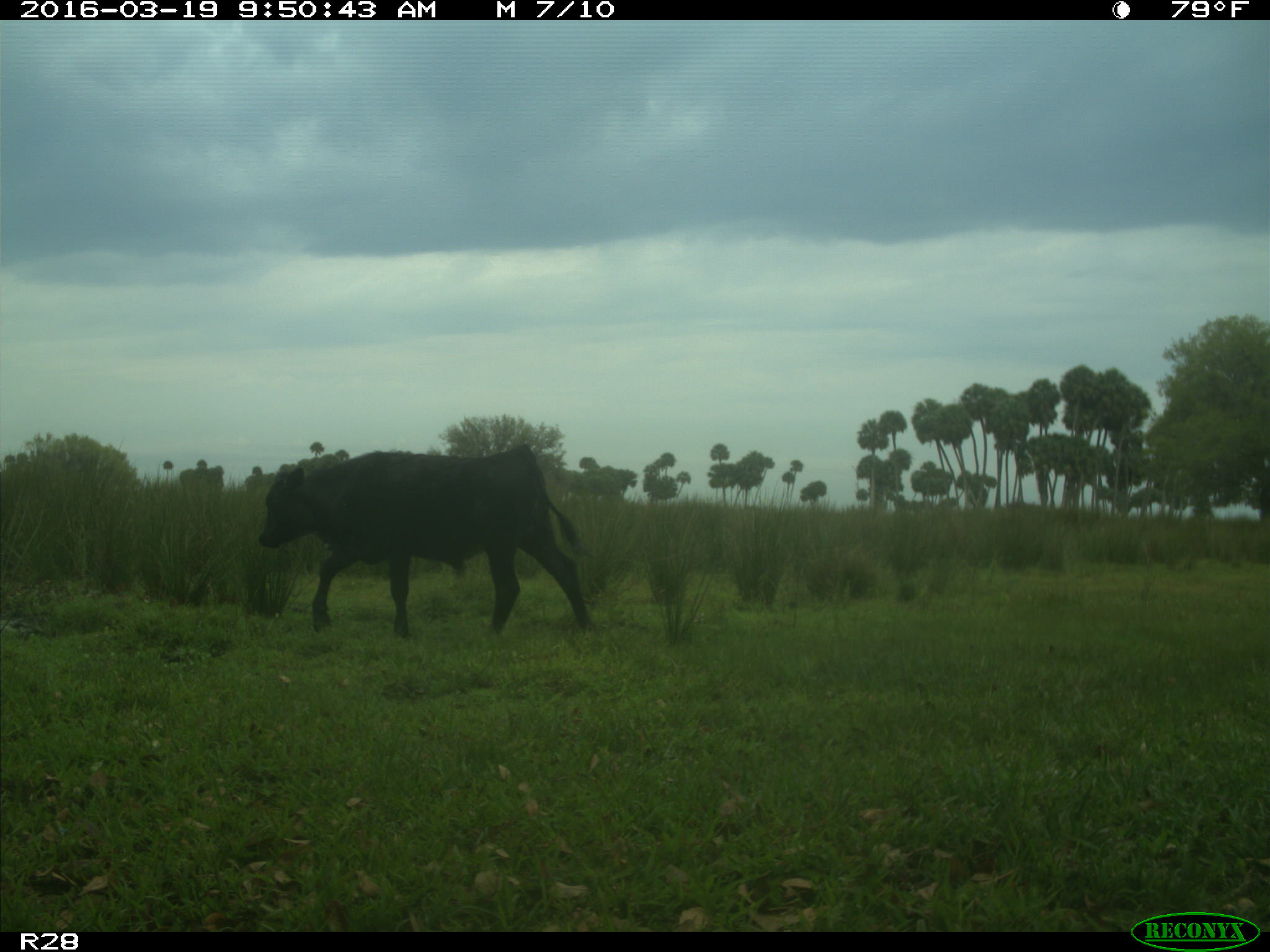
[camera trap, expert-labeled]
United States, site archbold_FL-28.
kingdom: Animalia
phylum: Chordata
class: Mammalia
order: Artiodactyla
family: Bovidae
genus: Bos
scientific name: Bos taurus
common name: domestic cow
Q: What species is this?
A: Bos taurus (domestic cow).